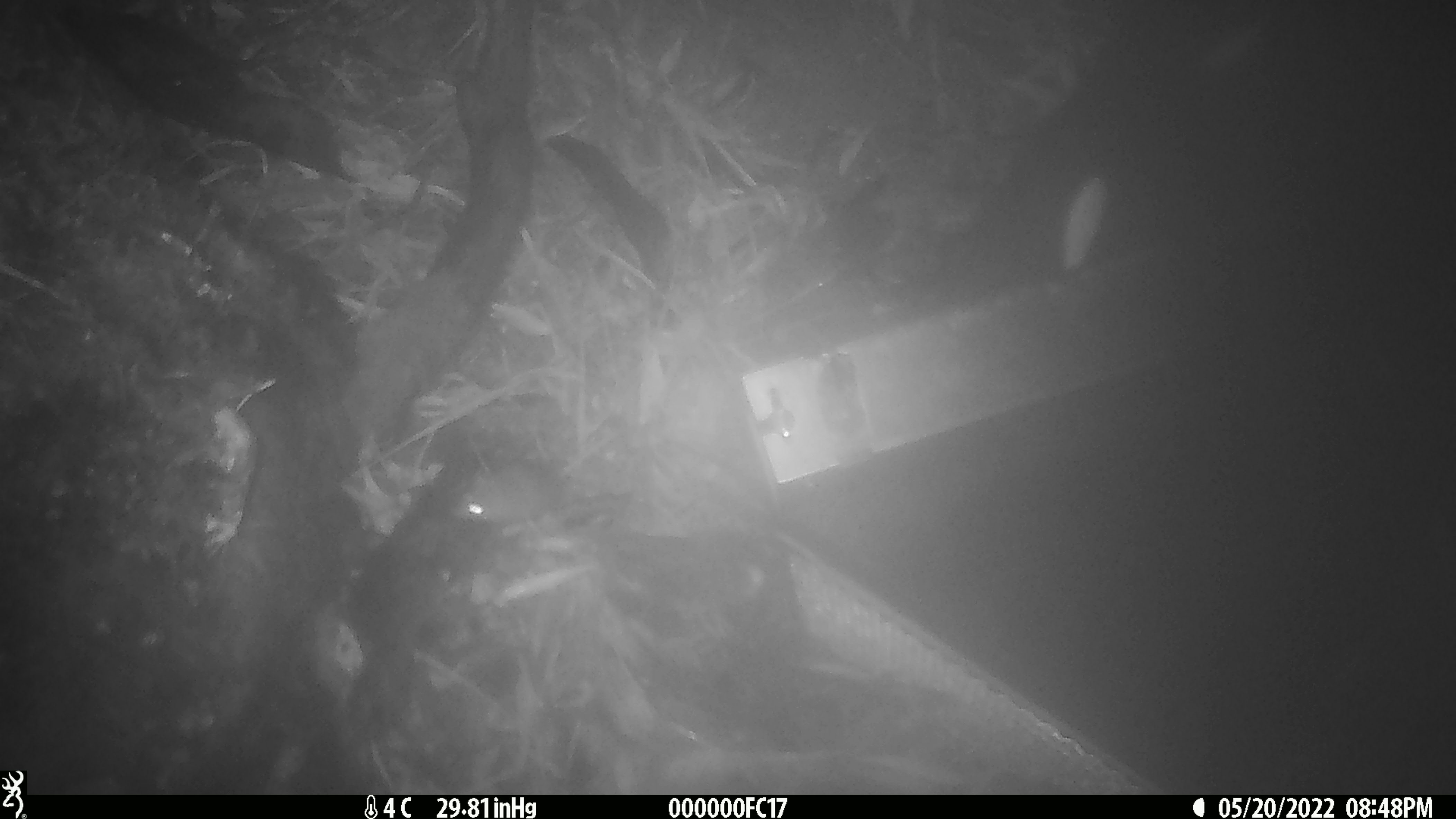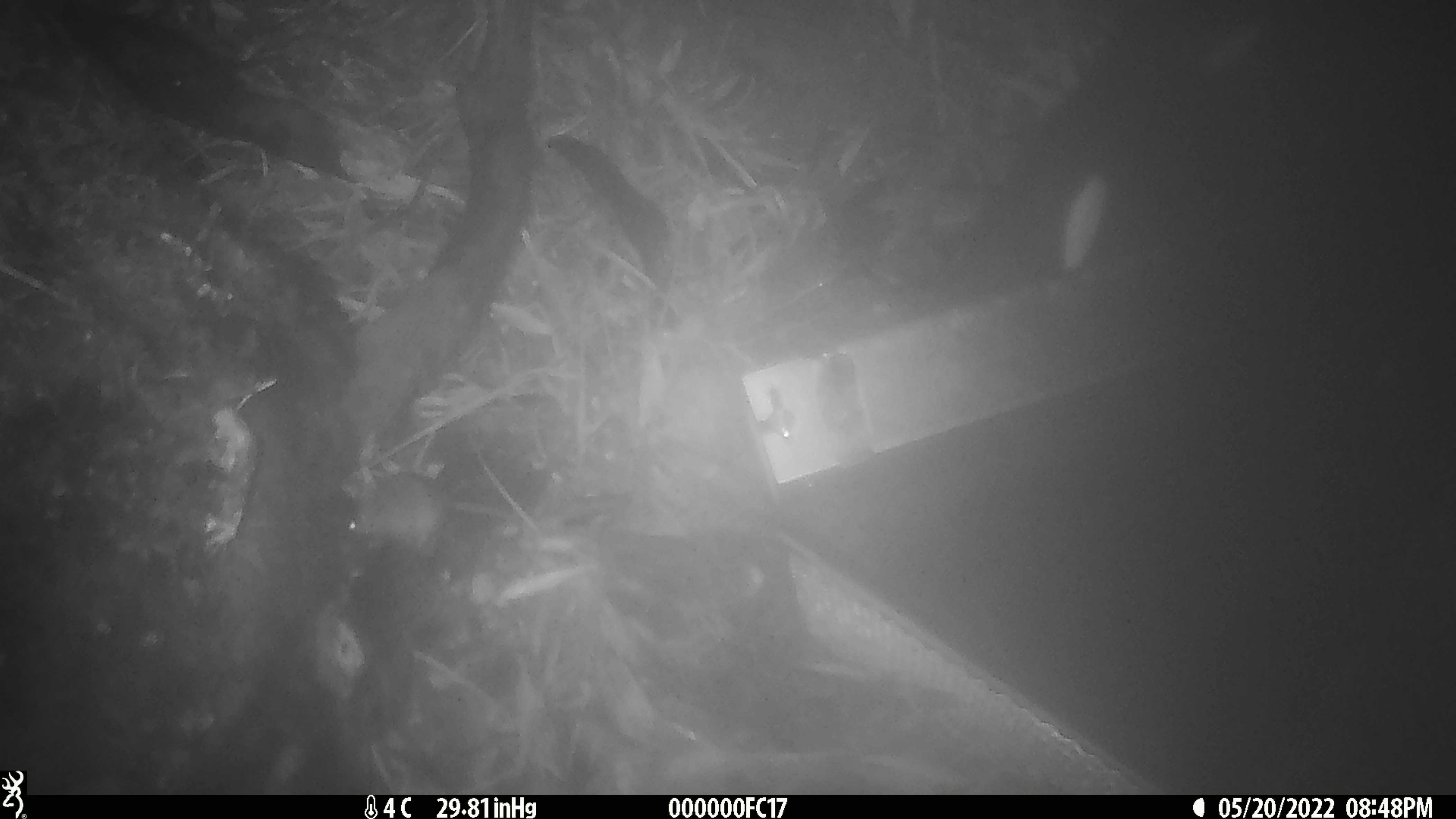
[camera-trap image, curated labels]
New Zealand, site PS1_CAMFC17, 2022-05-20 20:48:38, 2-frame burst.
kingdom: Animalia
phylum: Chordata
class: Mammalia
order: Rodentia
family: Muridae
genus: Mus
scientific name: Mus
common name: mouse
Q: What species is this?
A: Mouse (Mus).